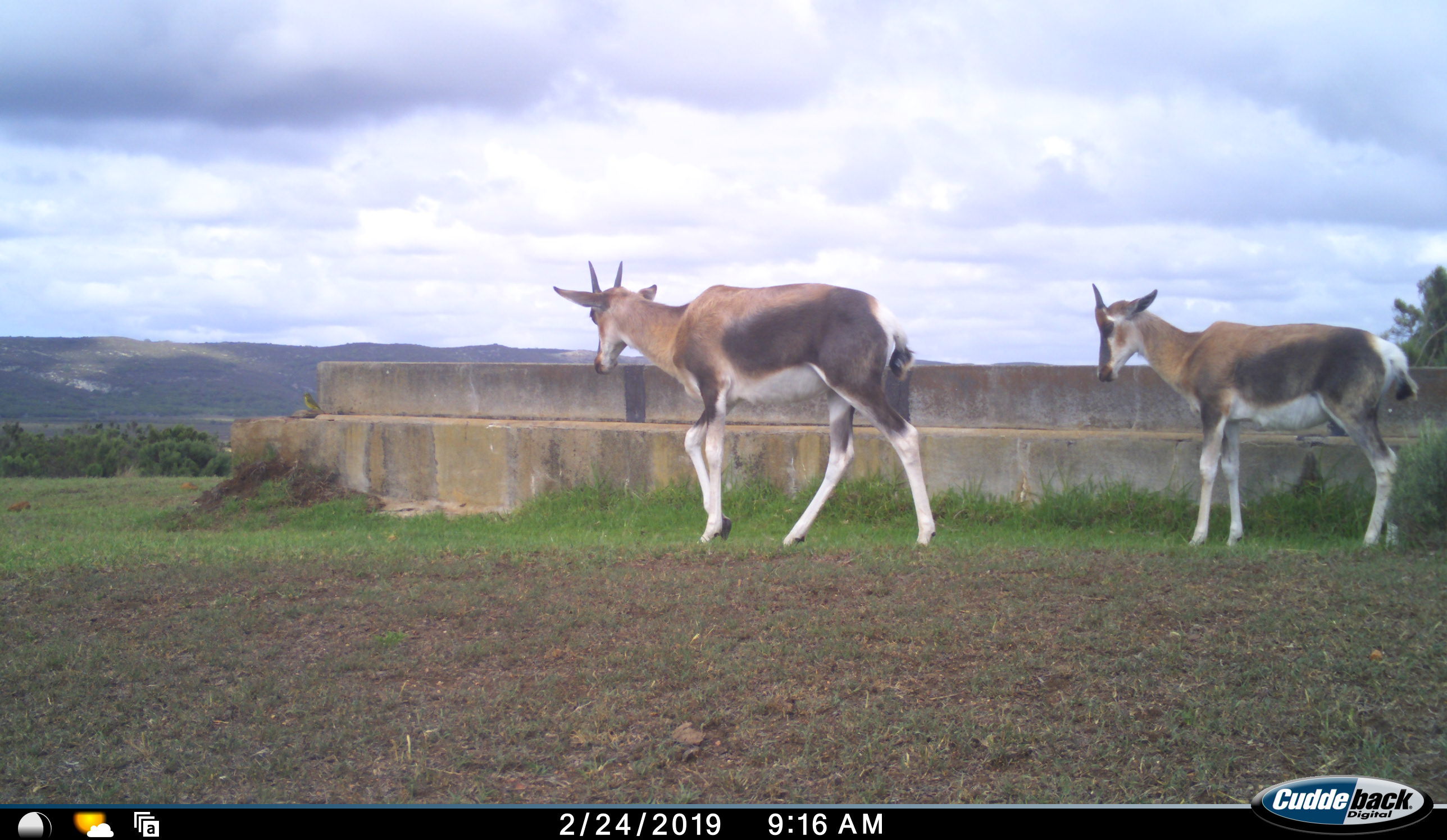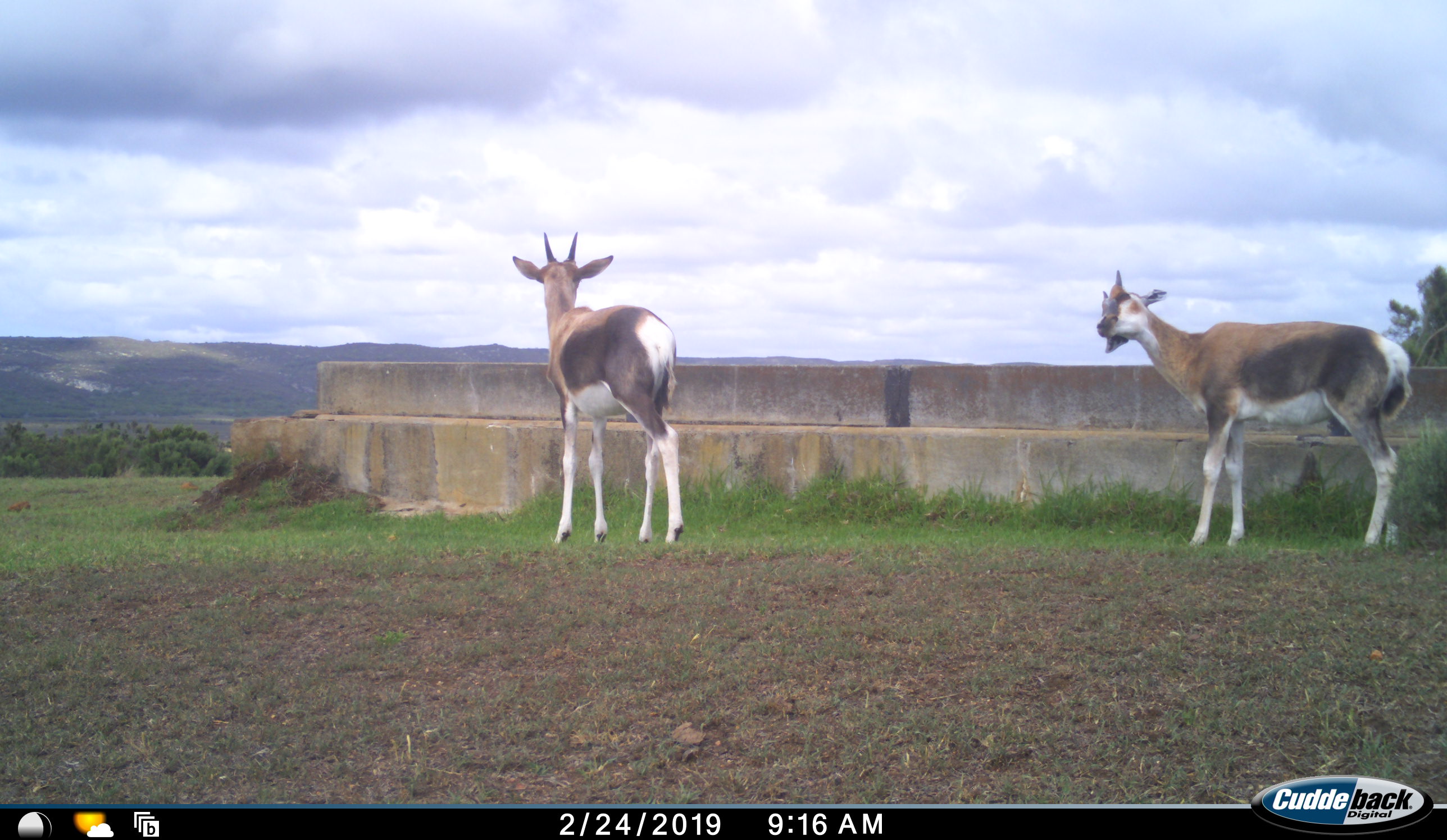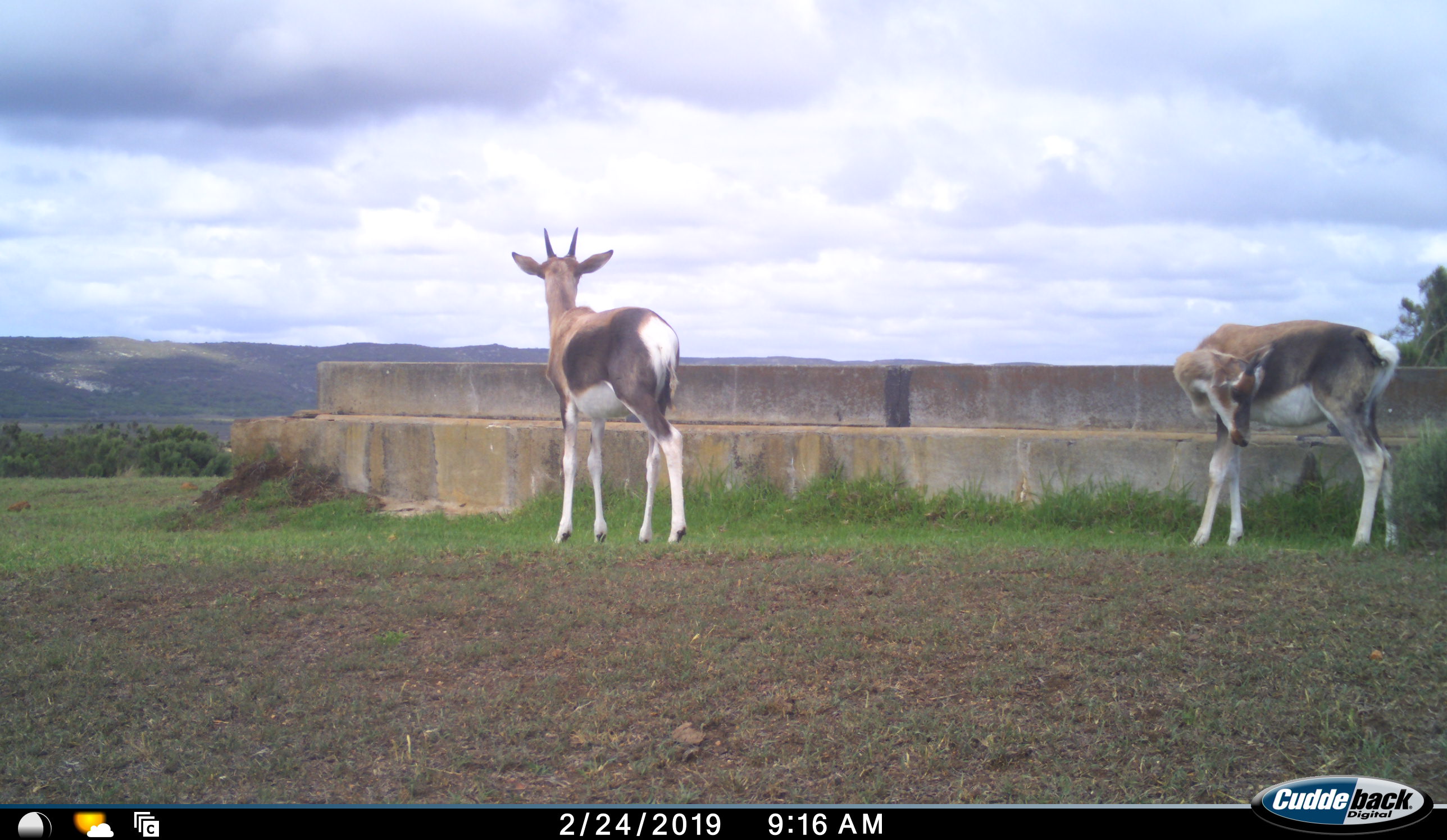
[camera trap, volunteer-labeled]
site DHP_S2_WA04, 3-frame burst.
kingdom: Animalia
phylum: Chordata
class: Mammalia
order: Artiodactyla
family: Bovidae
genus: Damaliscus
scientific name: Damaliscus pygargus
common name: bontebok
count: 2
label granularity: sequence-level